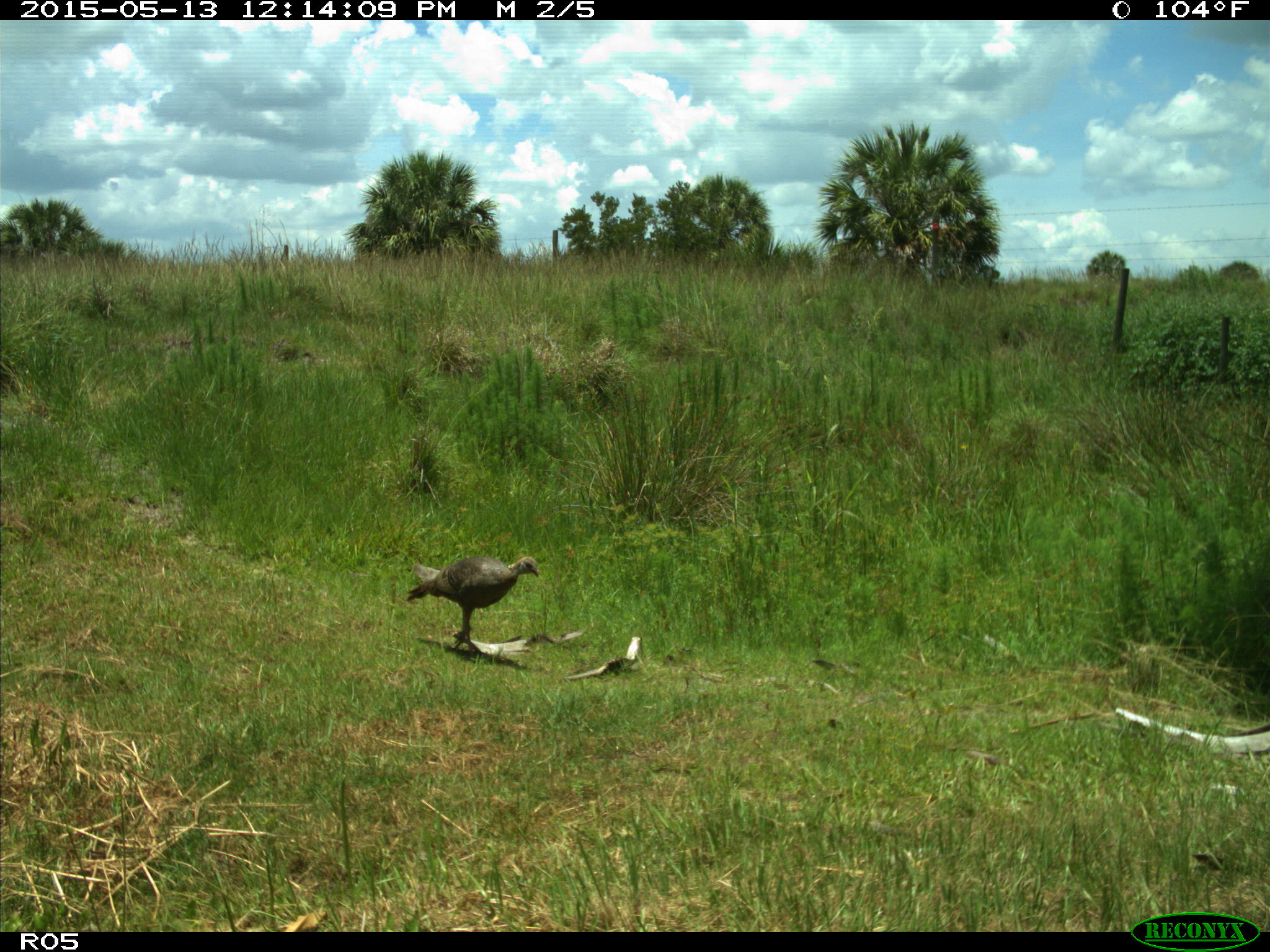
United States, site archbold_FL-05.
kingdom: Animalia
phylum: Chordata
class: Aves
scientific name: Aves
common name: birds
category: unidentified bird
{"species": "unidentified bird (birds) (Aves)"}